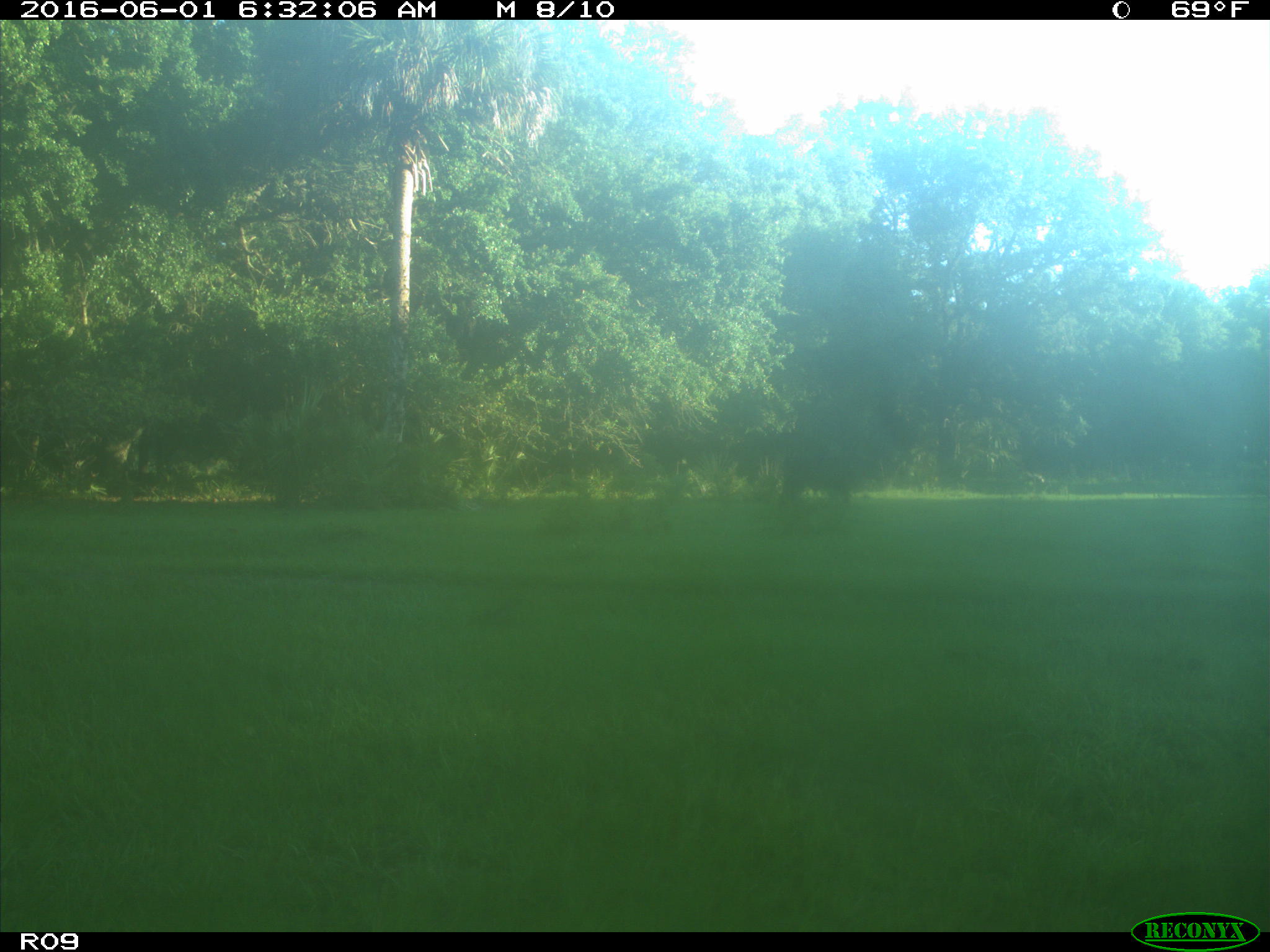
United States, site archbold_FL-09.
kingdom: Animalia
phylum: Chordata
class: Mammalia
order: Artiodactyla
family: Bovidae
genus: Bos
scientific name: Bos taurus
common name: domestic cow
Bos taurus (domestic cow).